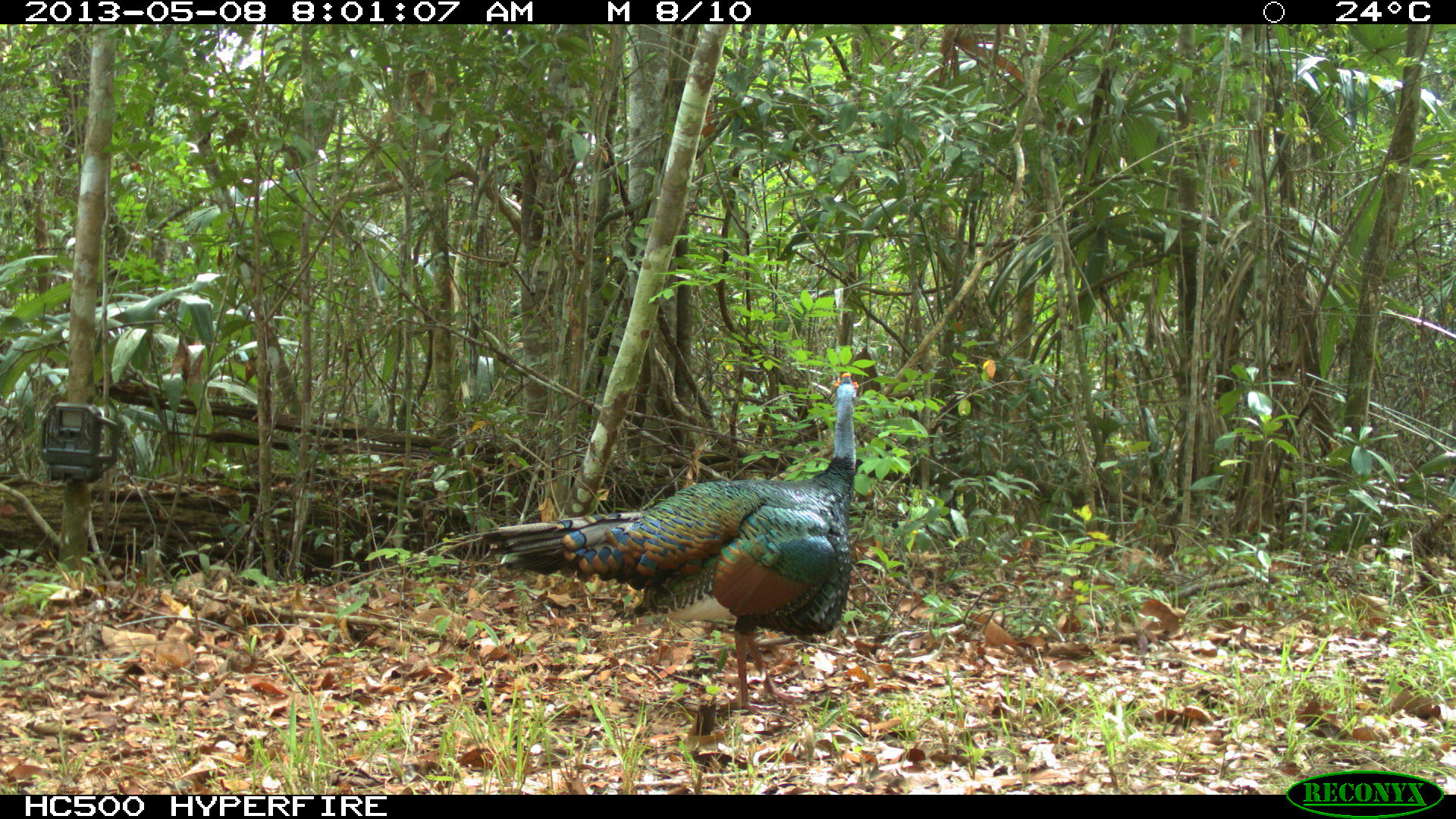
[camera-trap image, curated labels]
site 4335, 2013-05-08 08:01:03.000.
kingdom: Animalia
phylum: Chordata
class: Aves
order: Galliformes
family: Phasianidae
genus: Meleagris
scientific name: Meleagris ocellata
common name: ocellated turkey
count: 1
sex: male